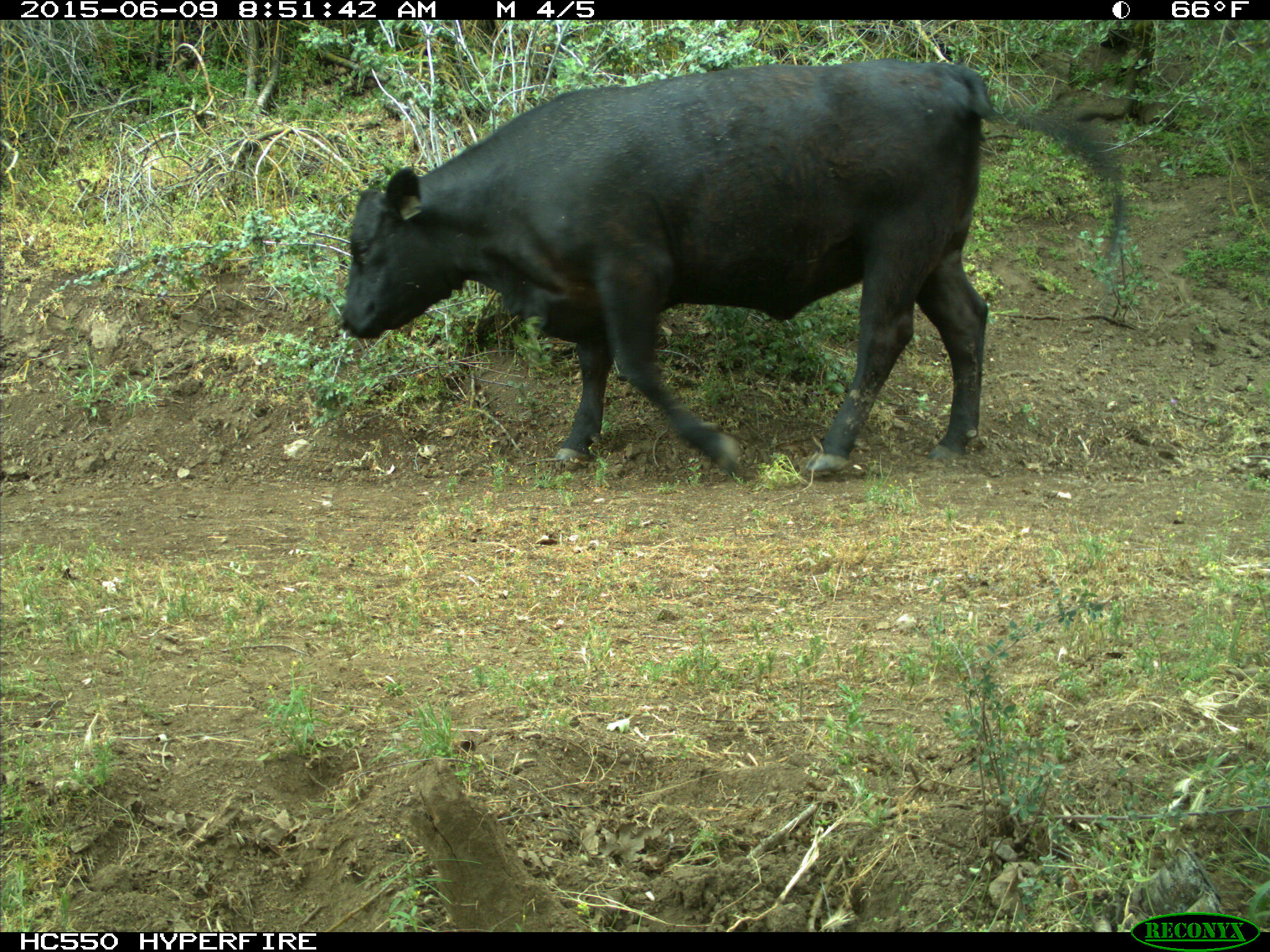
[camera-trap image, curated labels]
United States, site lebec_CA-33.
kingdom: Animalia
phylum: Chordata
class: Mammalia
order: Artiodactyla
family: Bovidae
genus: Bos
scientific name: Bos taurus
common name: domestic cow